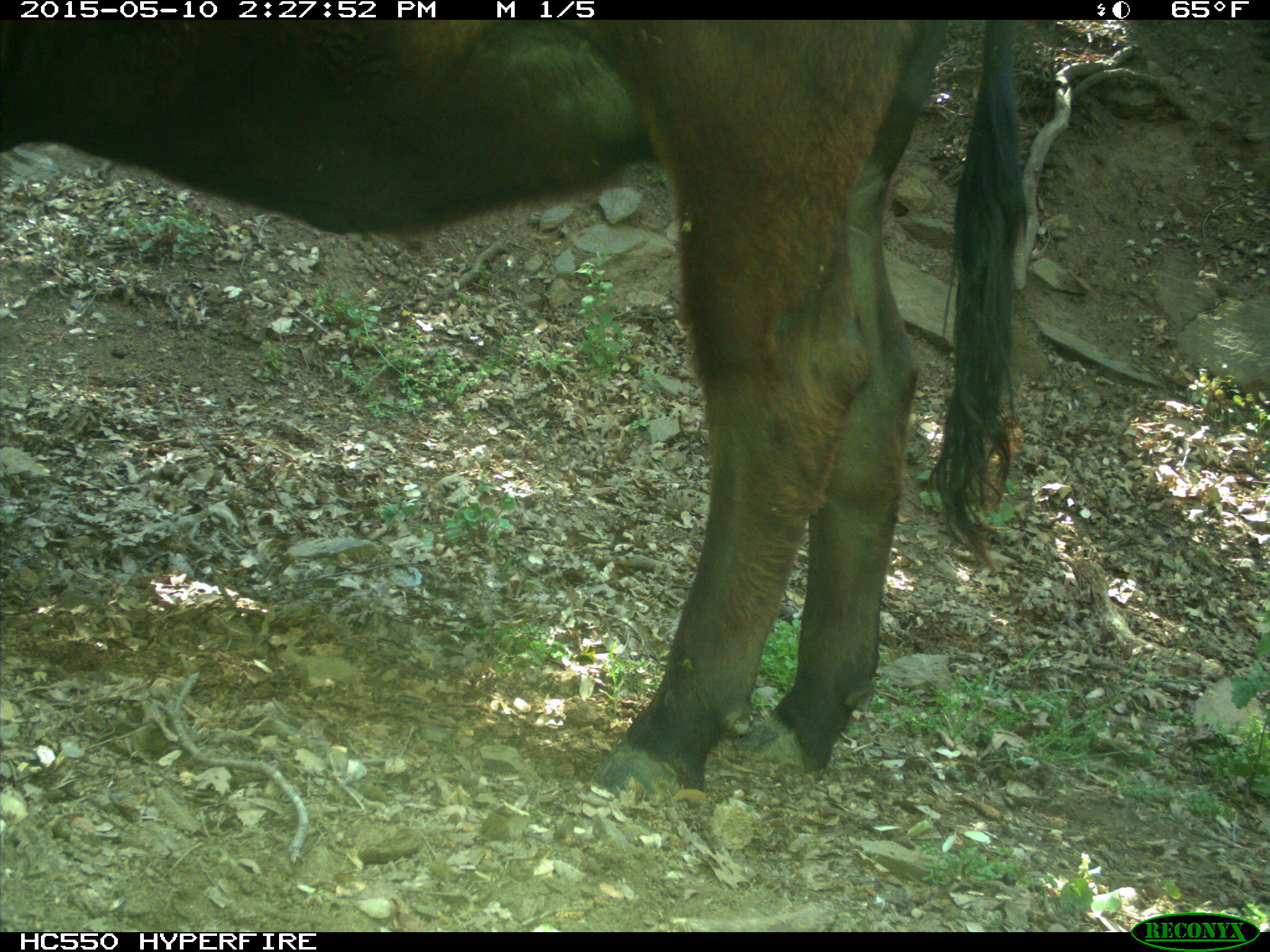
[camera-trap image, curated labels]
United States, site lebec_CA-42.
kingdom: Animalia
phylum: Chordata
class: Mammalia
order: Artiodactyla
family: Bovidae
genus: Bos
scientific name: Bos taurus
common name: domestic cow